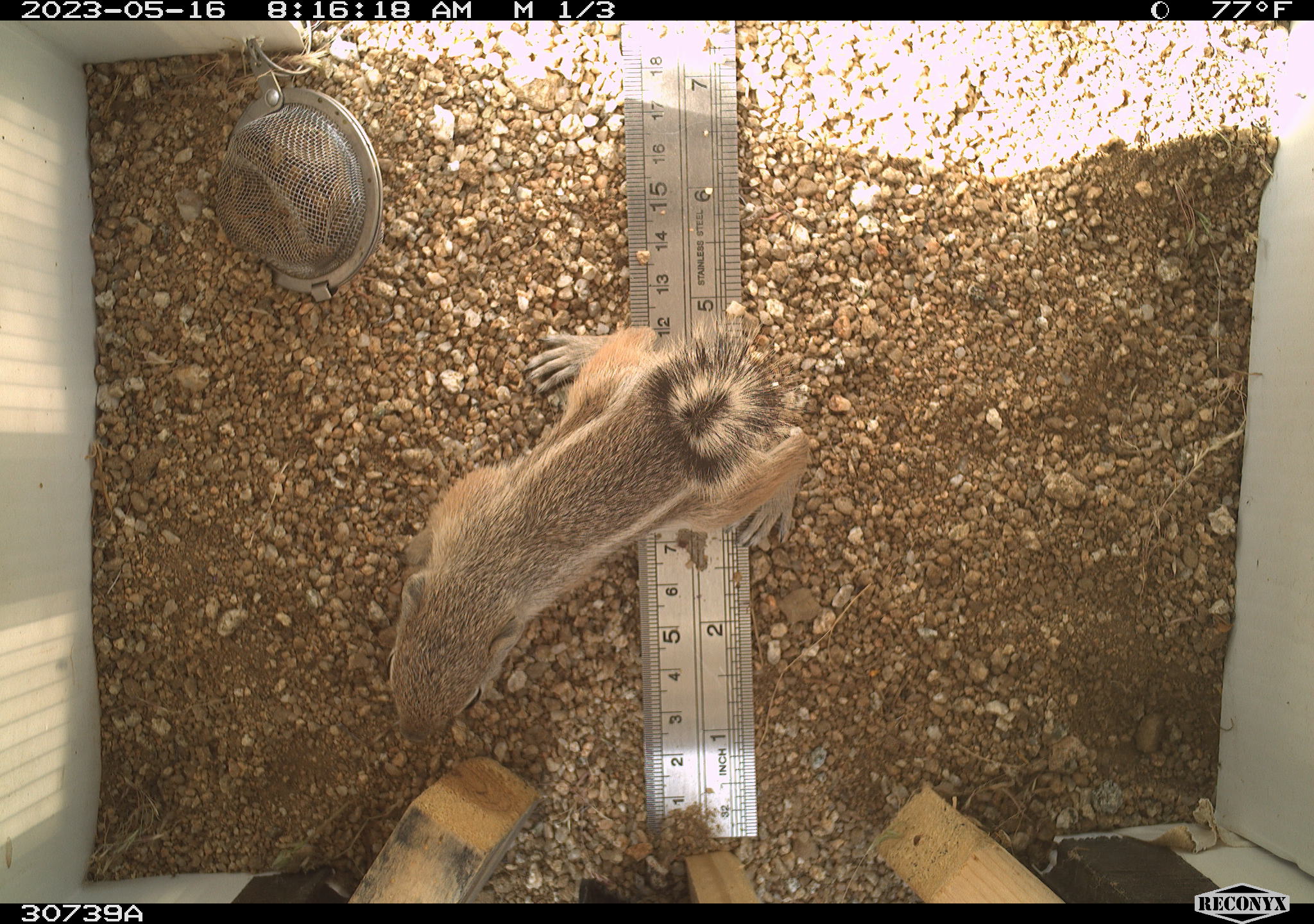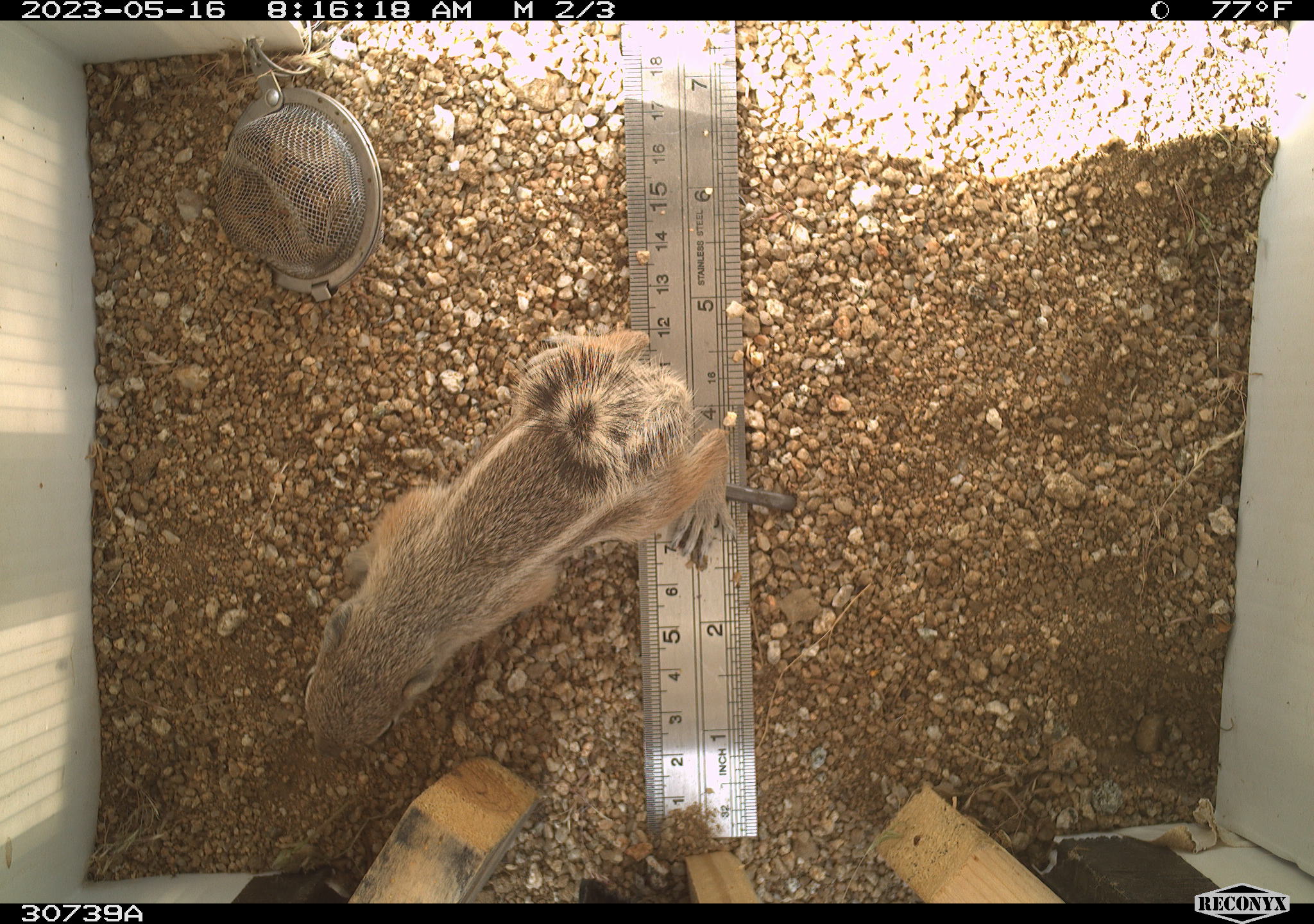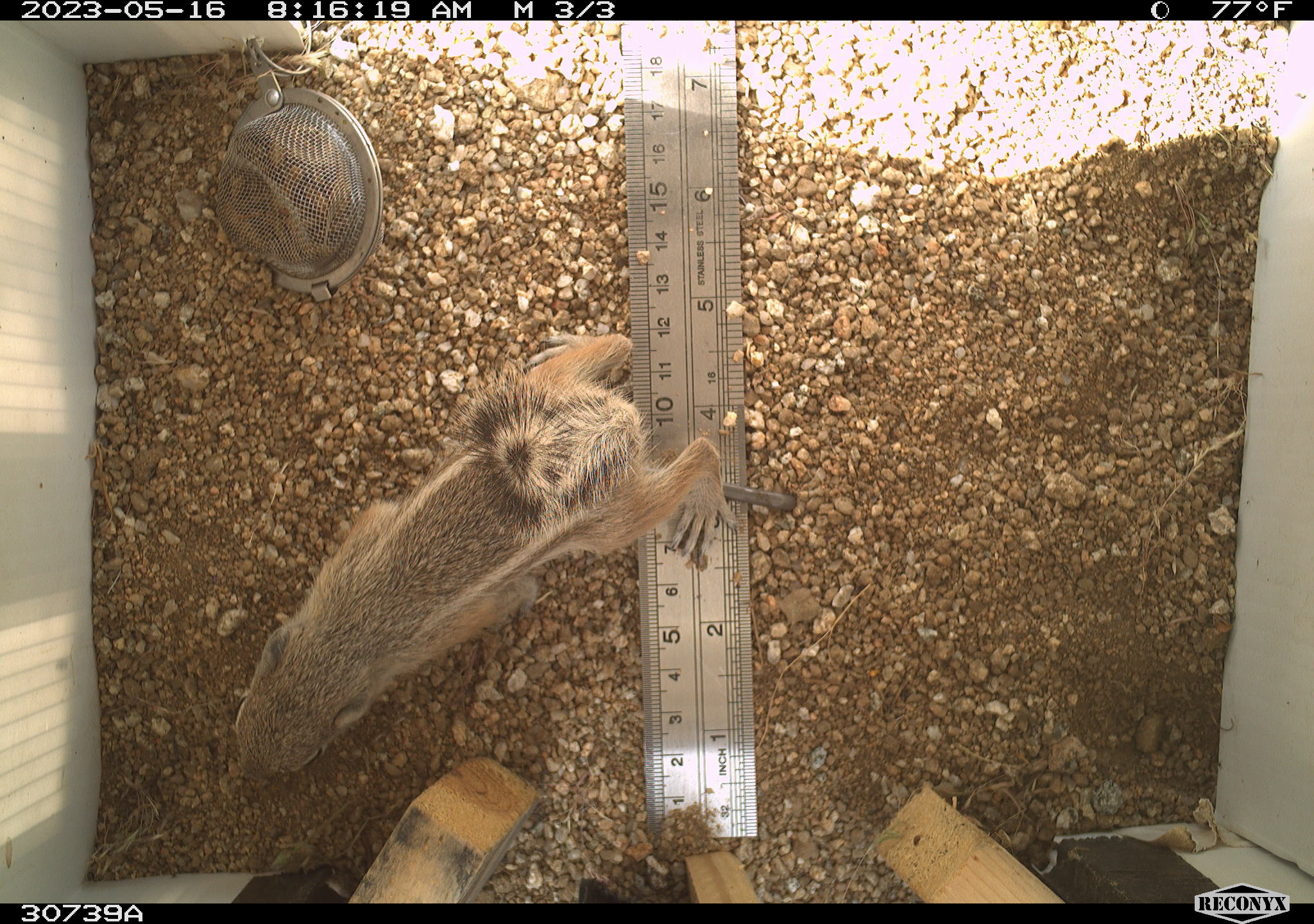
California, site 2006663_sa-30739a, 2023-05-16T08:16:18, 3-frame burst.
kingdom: Animalia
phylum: Chordata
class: Mammalia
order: Rodentia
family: Sciuridae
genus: Ammospermophilus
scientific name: Ammospermophilus leucurus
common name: white-tailed antelope squirrel